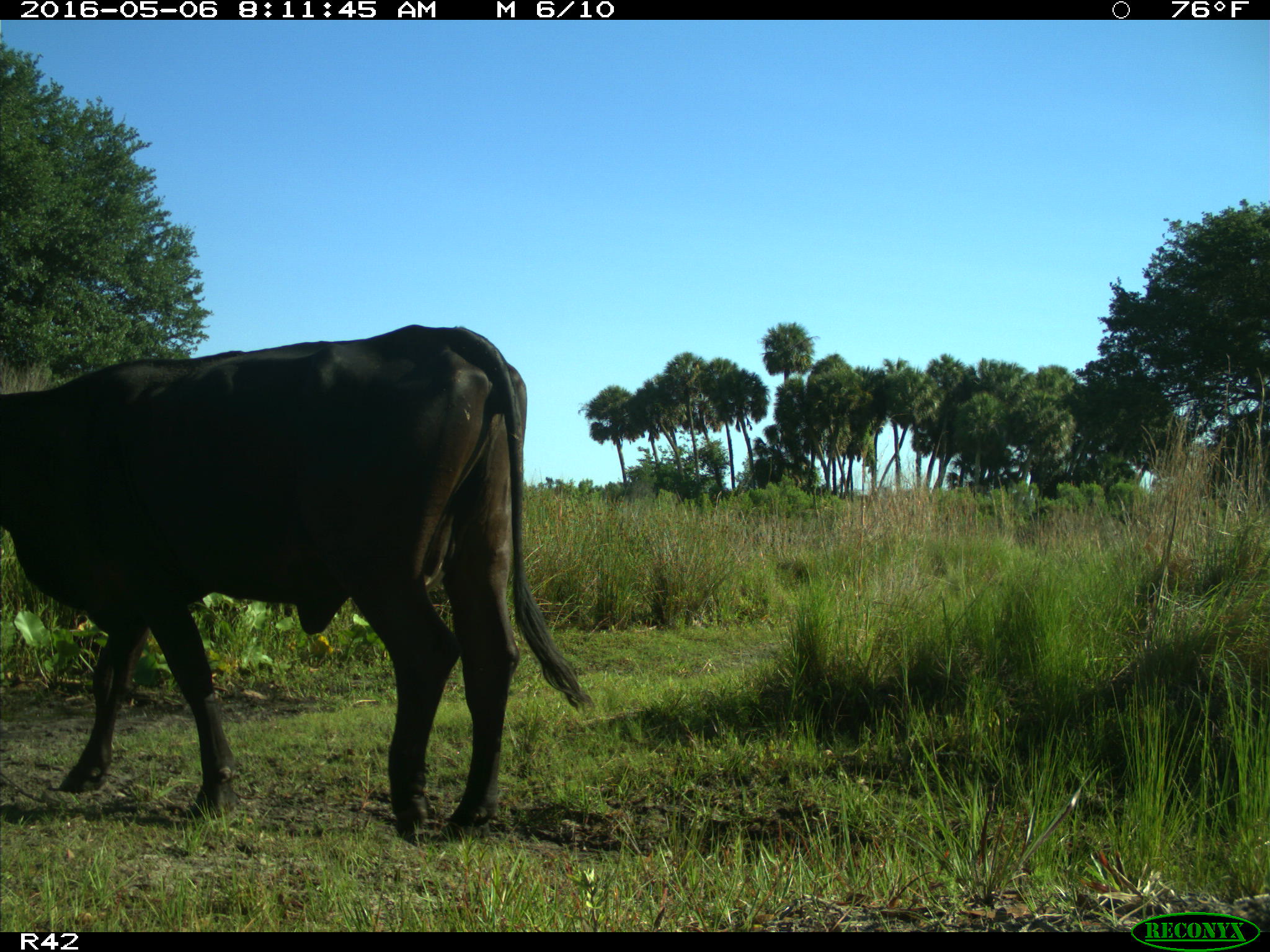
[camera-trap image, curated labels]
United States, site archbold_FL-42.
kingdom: Animalia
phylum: Chordata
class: Mammalia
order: Artiodactyla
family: Bovidae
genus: Bos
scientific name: Bos taurus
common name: domestic cow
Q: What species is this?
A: Bos taurus (domestic cow).